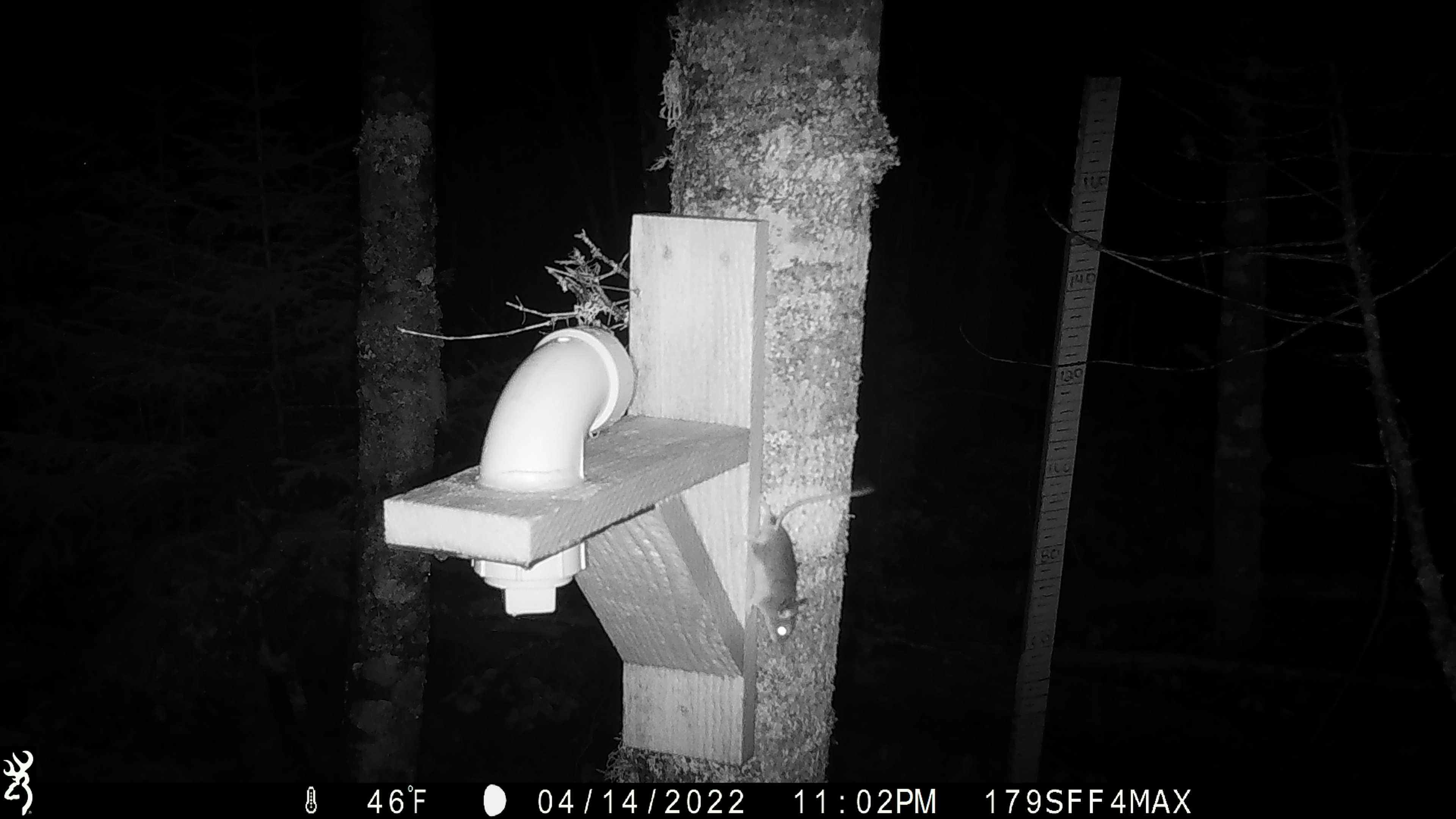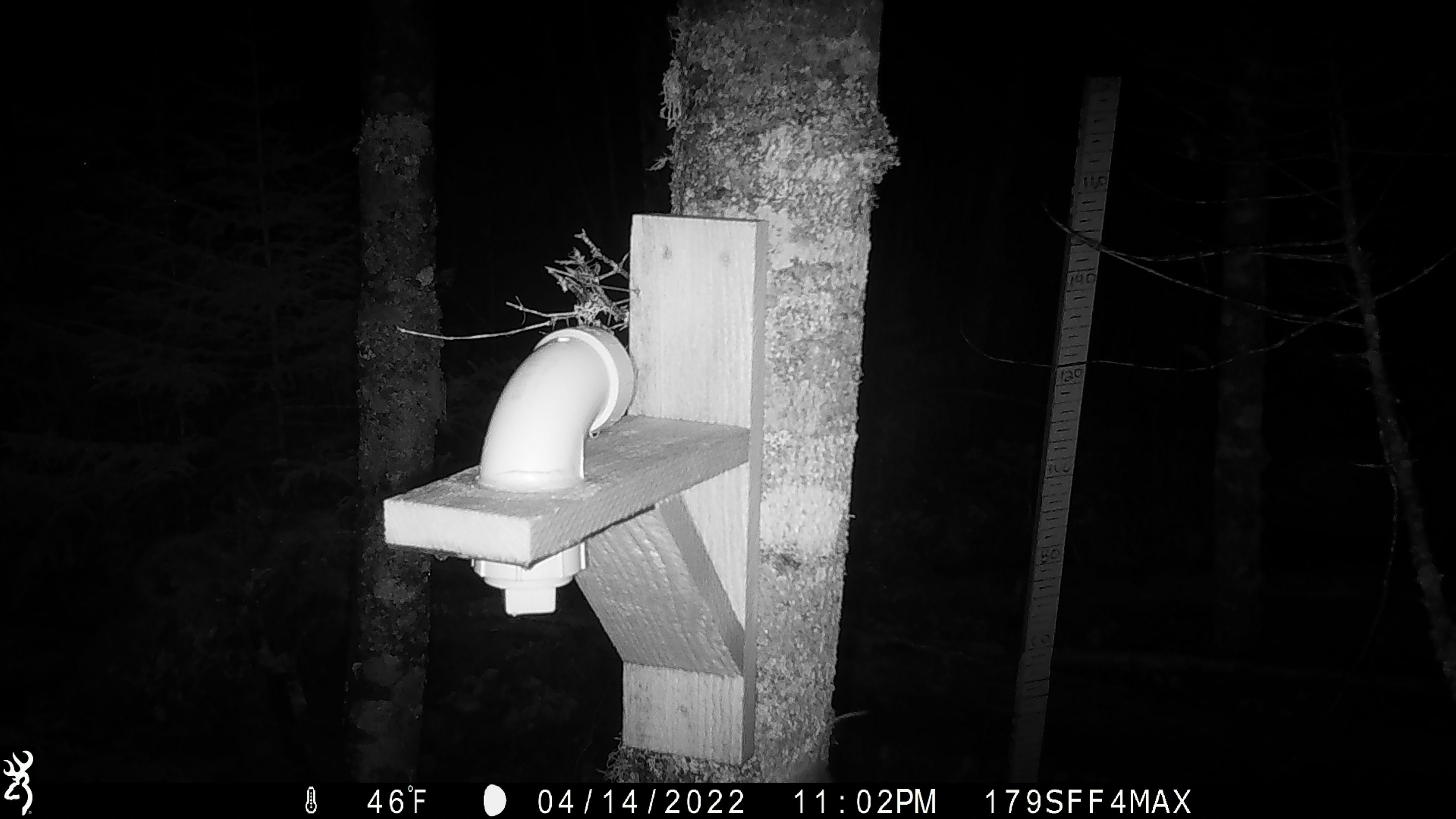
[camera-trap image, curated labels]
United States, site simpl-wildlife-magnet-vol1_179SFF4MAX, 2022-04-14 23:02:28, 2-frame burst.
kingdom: Animalia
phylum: Chordata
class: Mammalia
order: Rodentia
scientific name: Rodentia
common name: mouse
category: mouse sp.